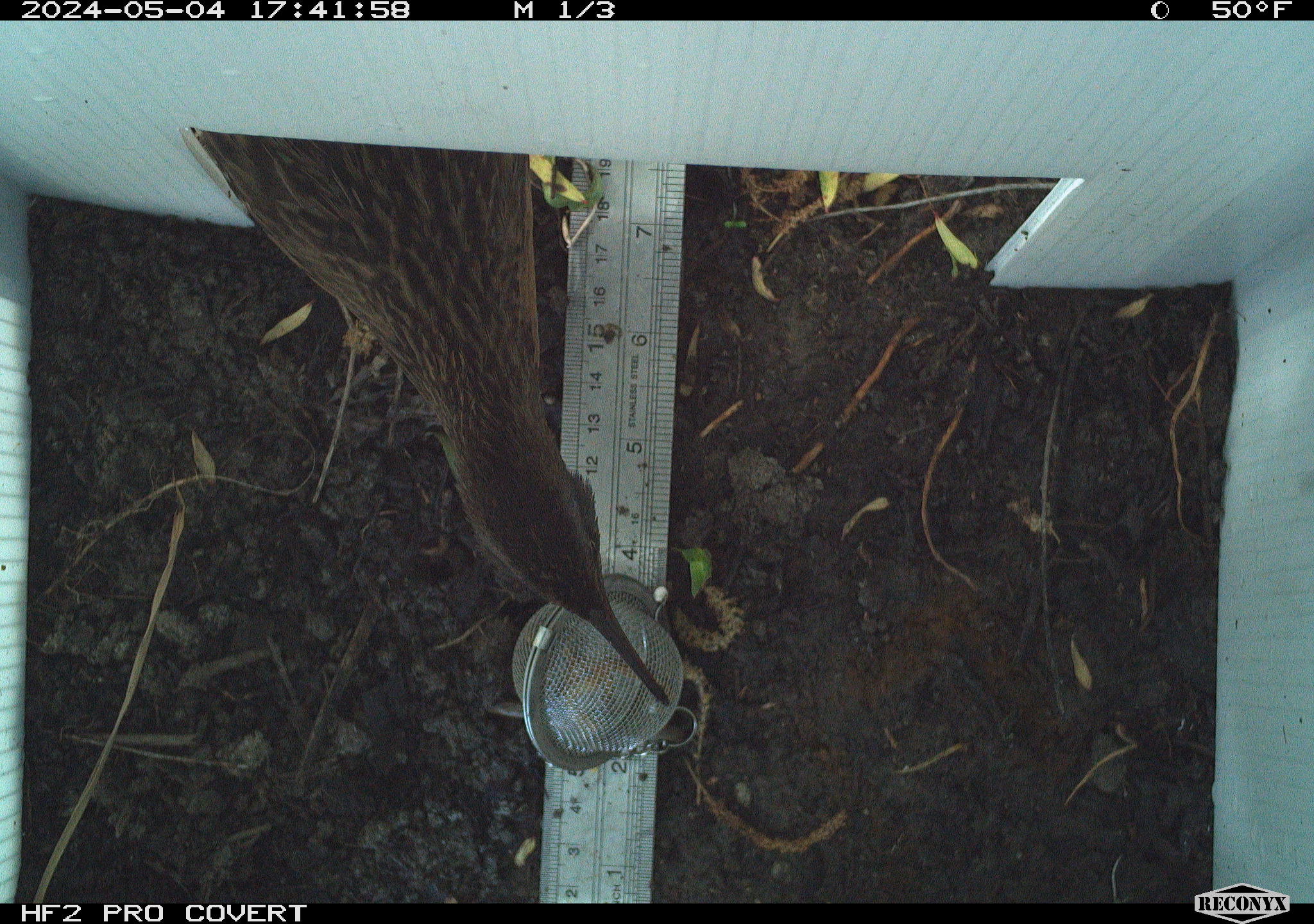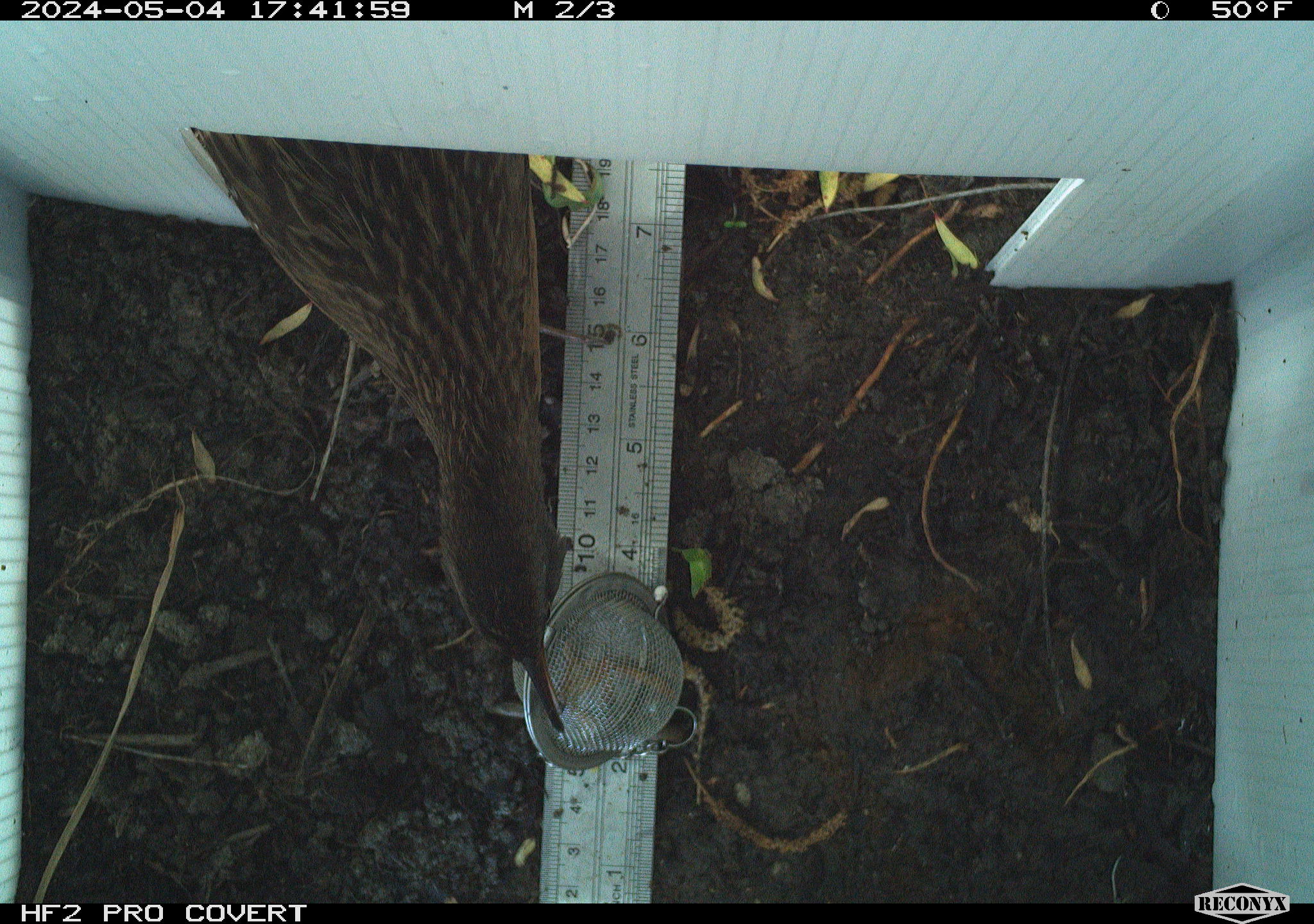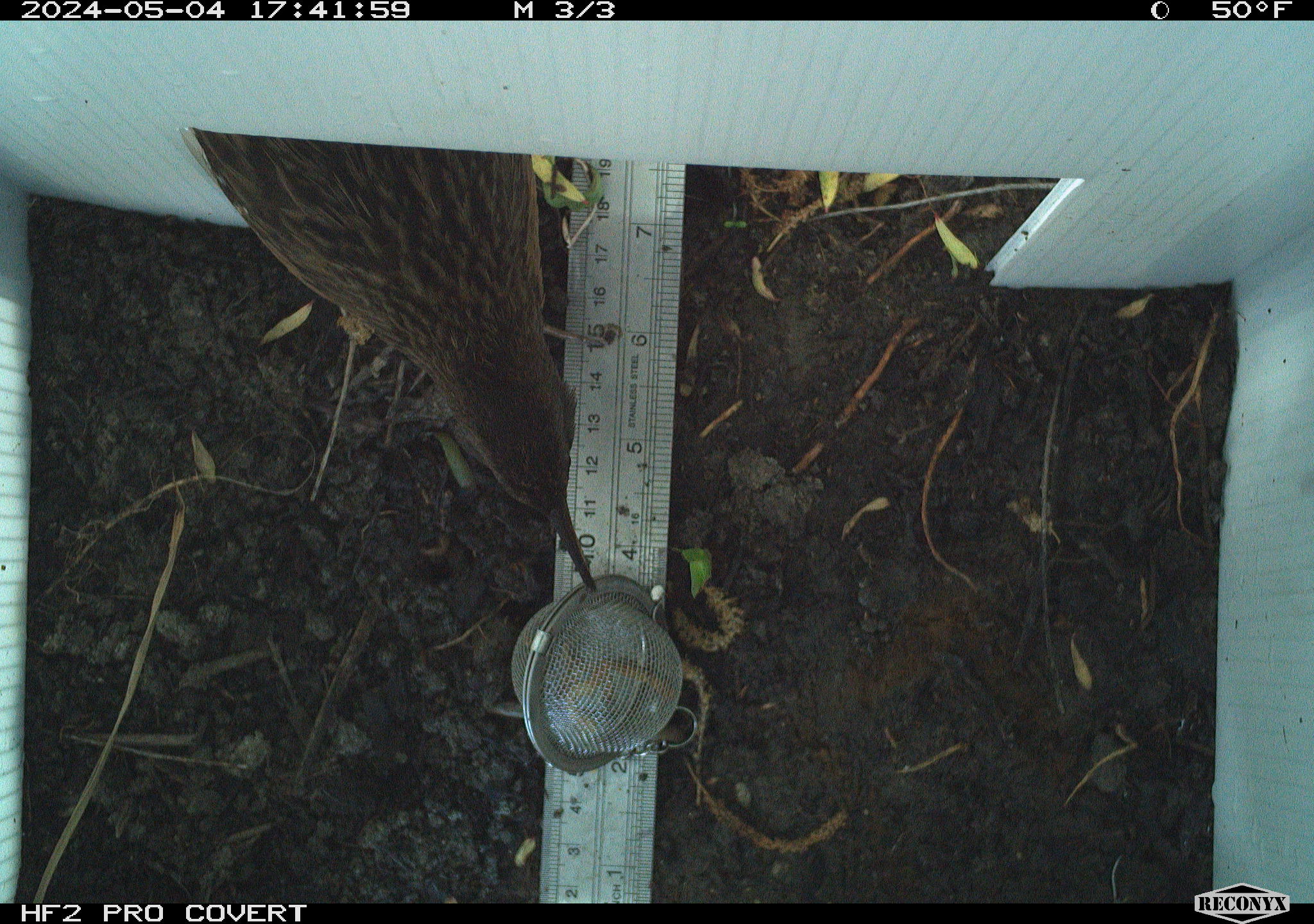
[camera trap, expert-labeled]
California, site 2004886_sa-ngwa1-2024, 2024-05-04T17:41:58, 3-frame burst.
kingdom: Animalia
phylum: Chordata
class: Aves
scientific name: Aves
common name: bird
Bird (Aves).